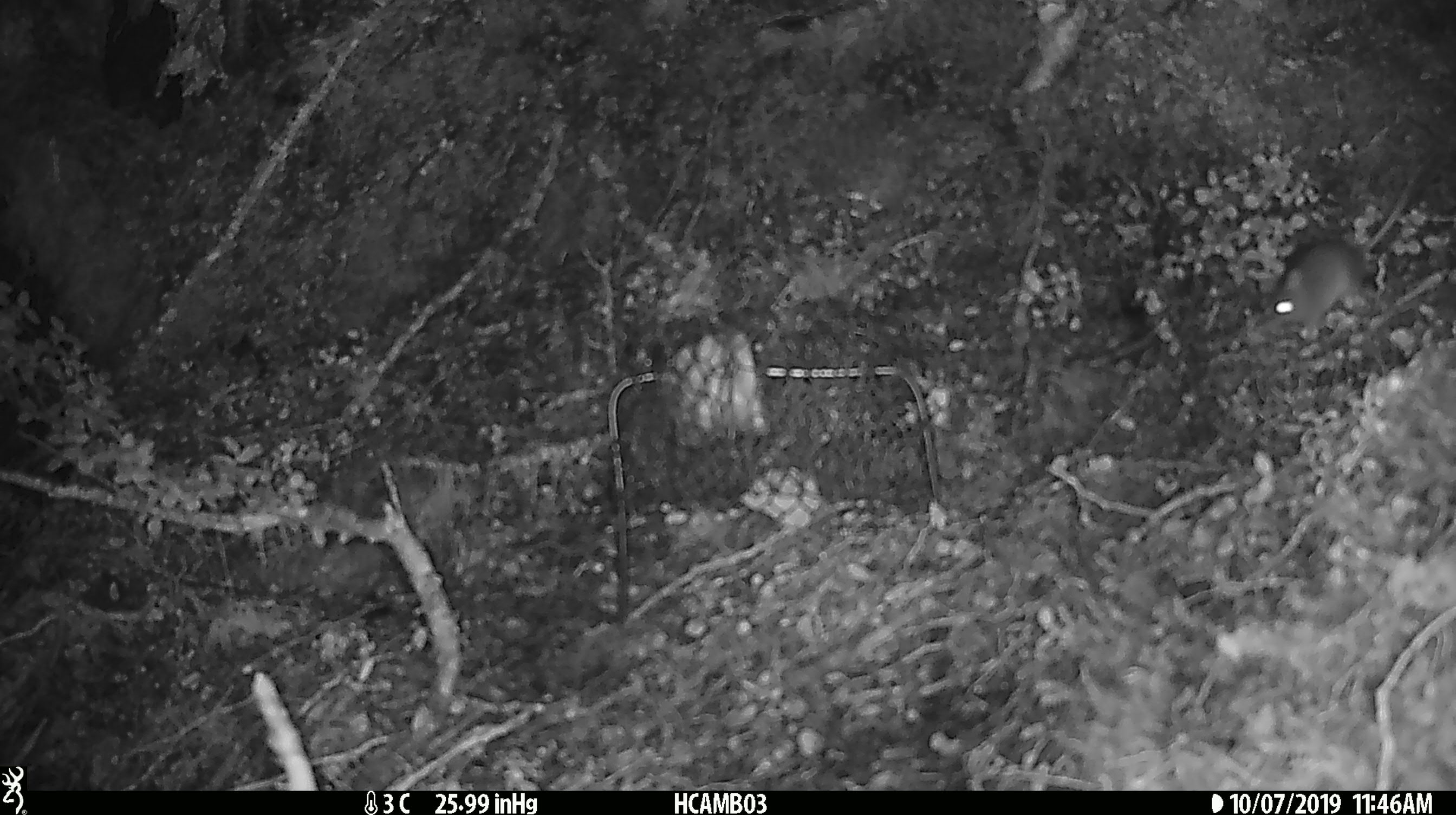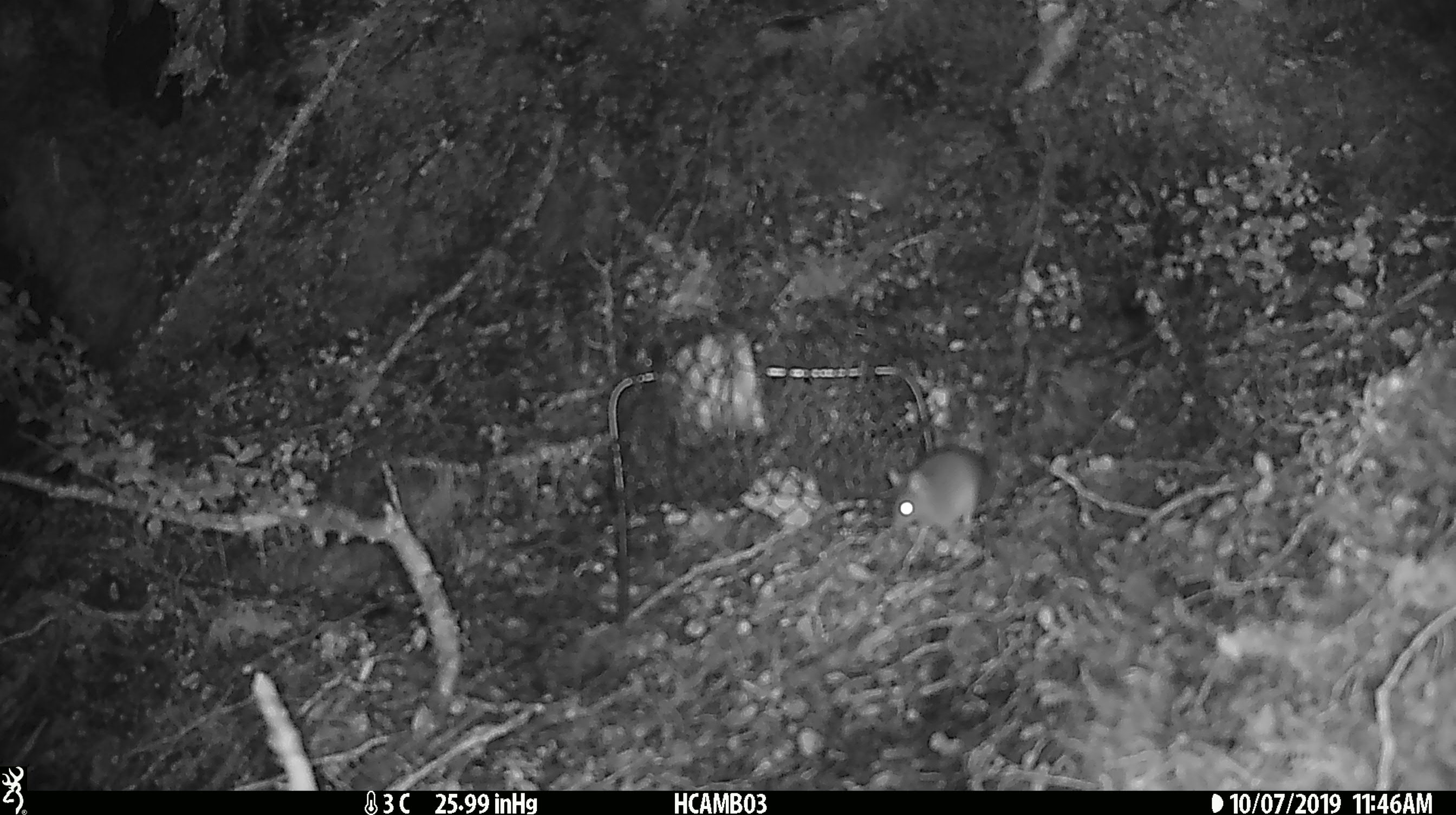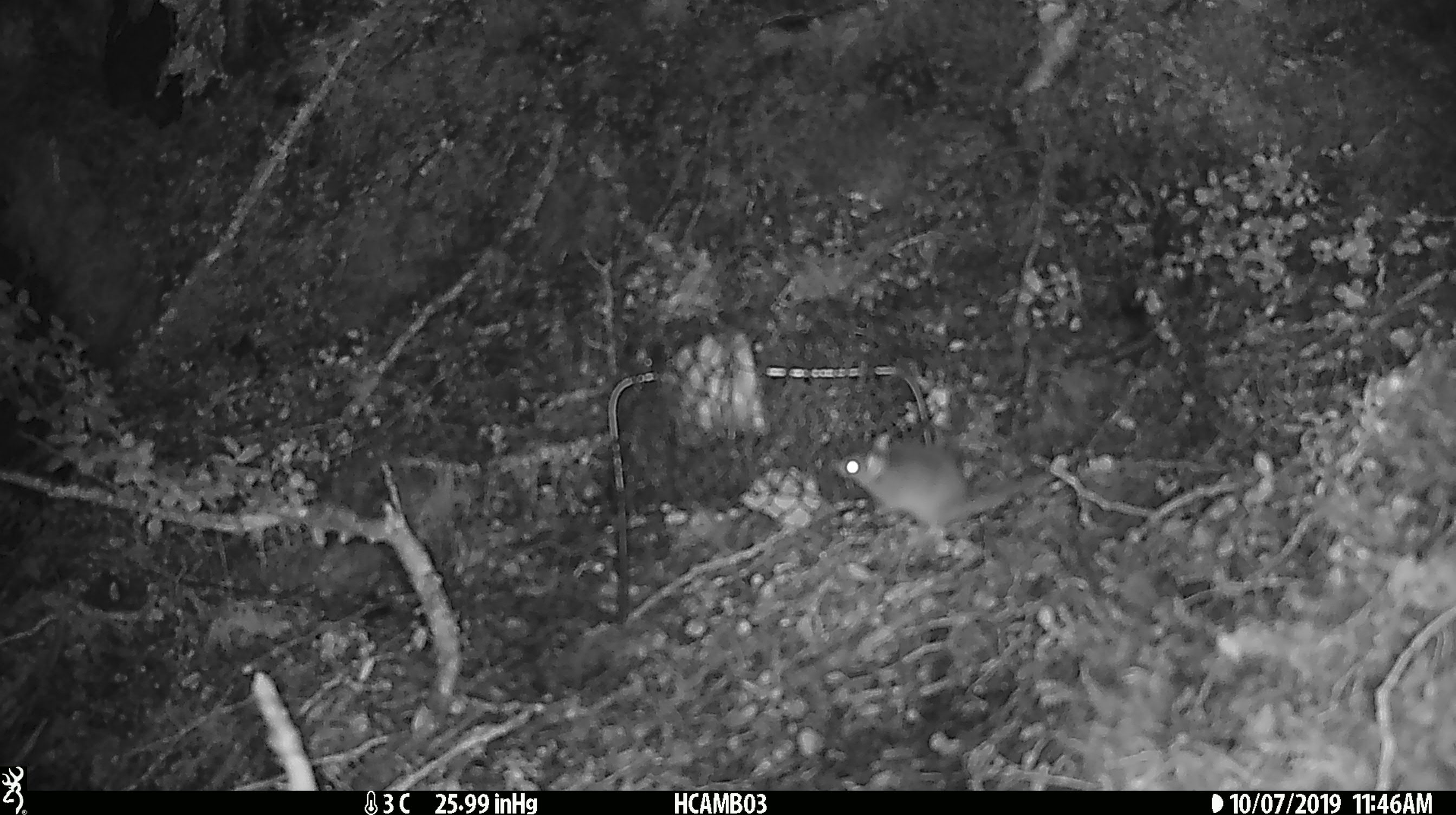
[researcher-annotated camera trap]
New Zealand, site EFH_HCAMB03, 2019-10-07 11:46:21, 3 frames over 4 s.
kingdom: Animalia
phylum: Chordata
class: Mammalia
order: Rodentia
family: Muridae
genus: Mus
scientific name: Mus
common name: mouse